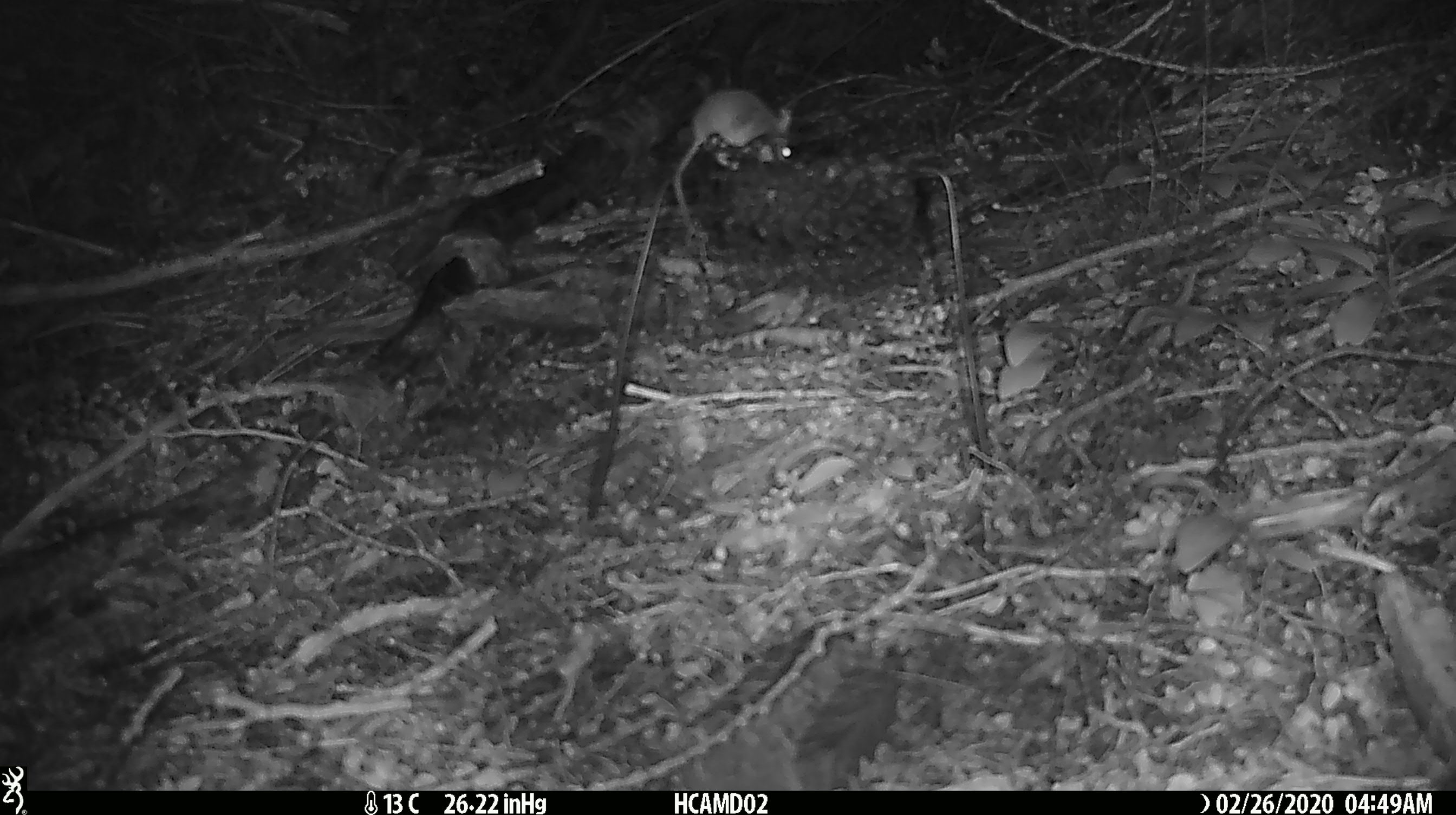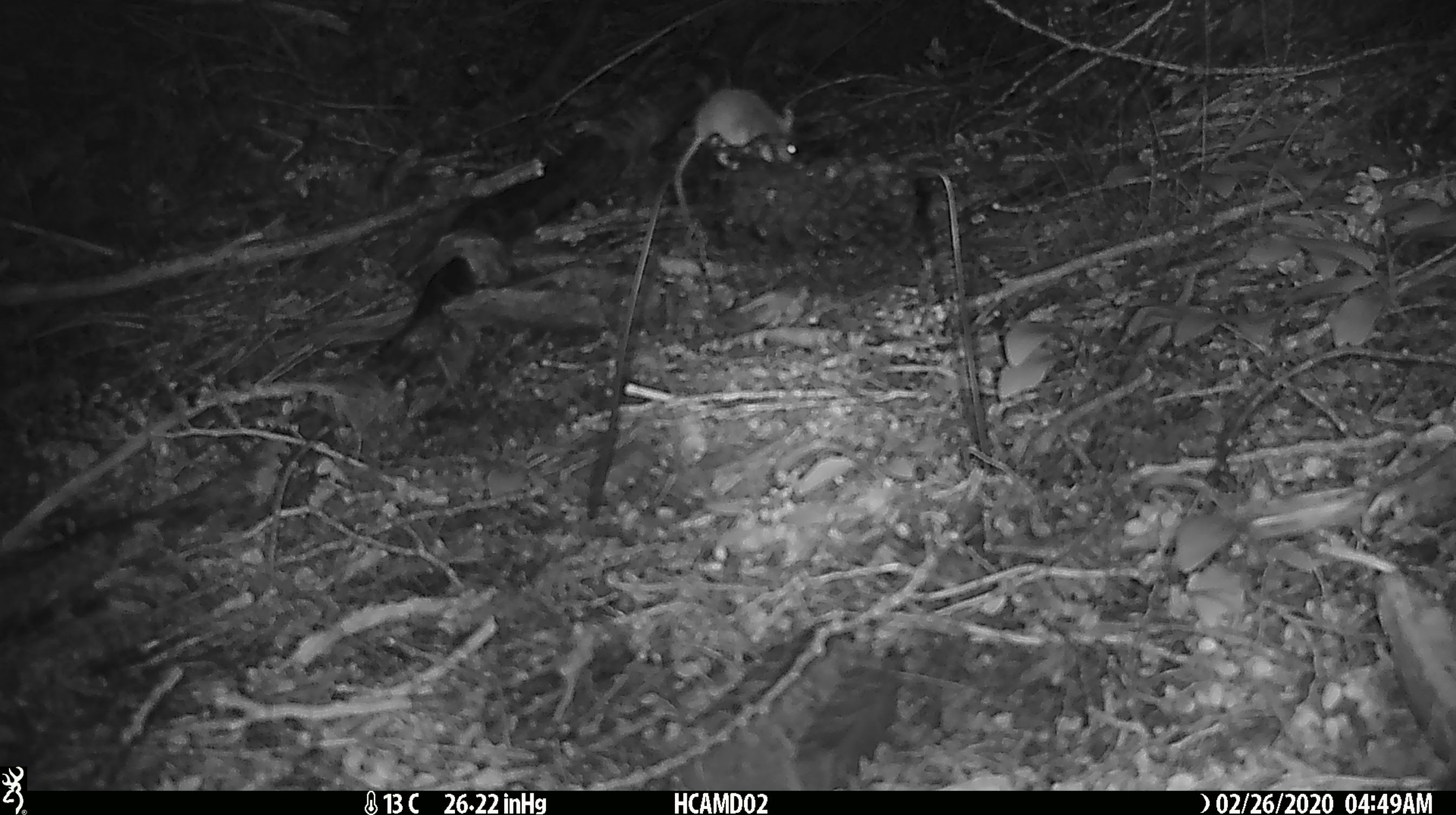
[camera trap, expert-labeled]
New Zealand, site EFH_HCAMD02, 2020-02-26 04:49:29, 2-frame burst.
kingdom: Animalia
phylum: Chordata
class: Mammalia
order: Rodentia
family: Muridae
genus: Mus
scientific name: Mus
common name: mouse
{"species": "mouse (Mus)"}